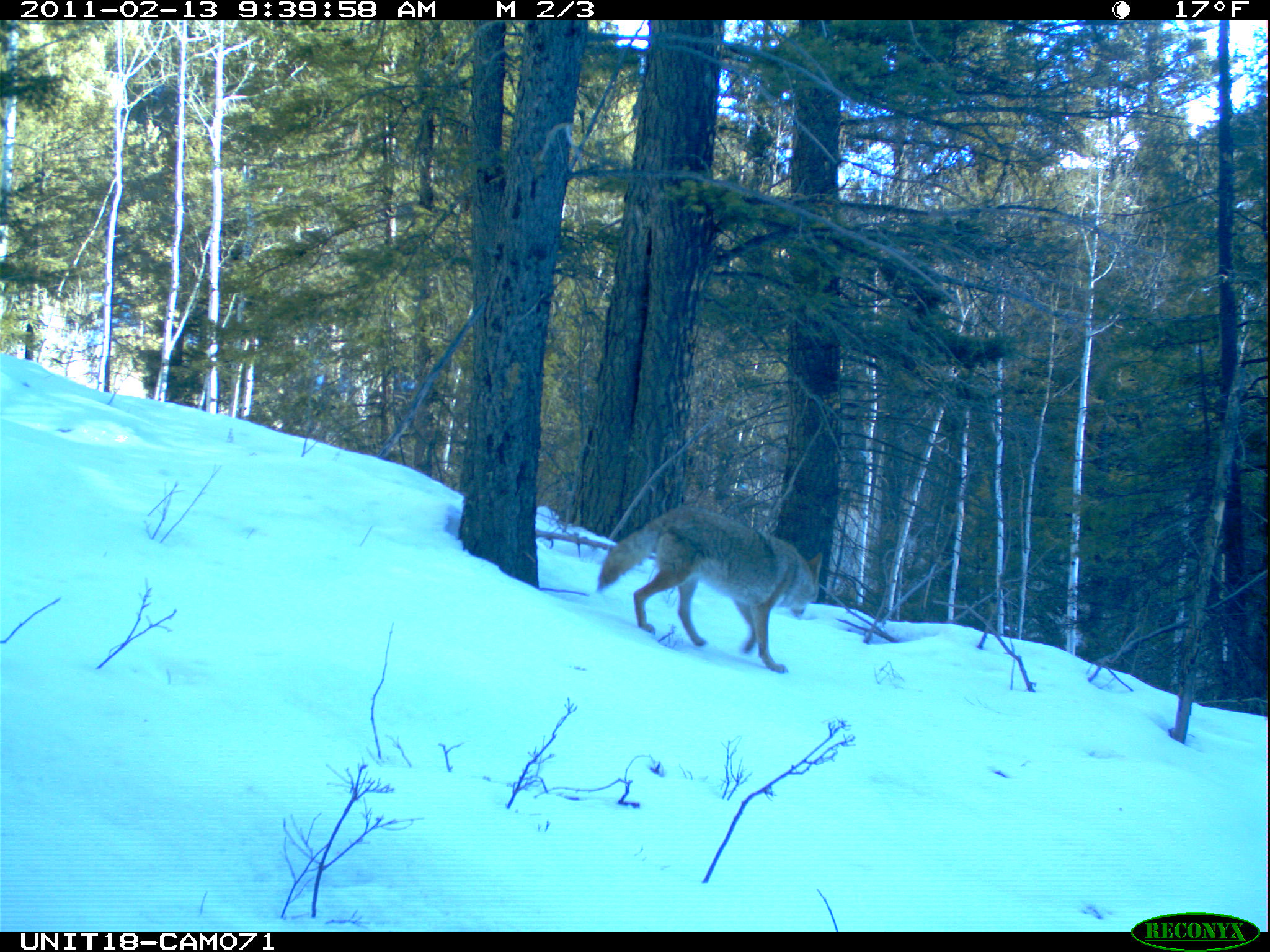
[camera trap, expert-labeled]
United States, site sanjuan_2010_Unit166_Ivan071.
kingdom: Animalia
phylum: Chordata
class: Mammalia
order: Carnivora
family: Canidae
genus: Canis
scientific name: Canis latrans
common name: coyote